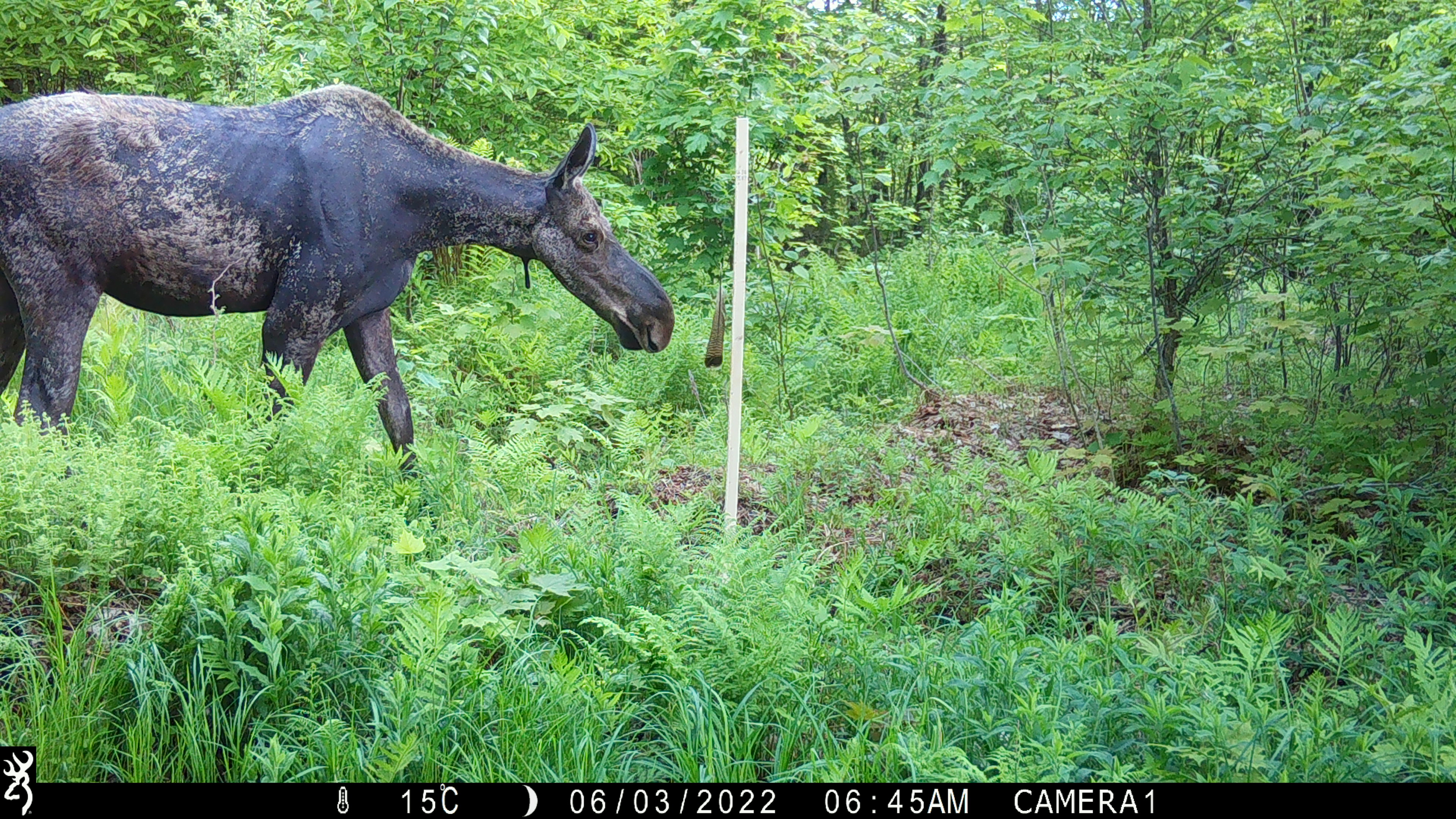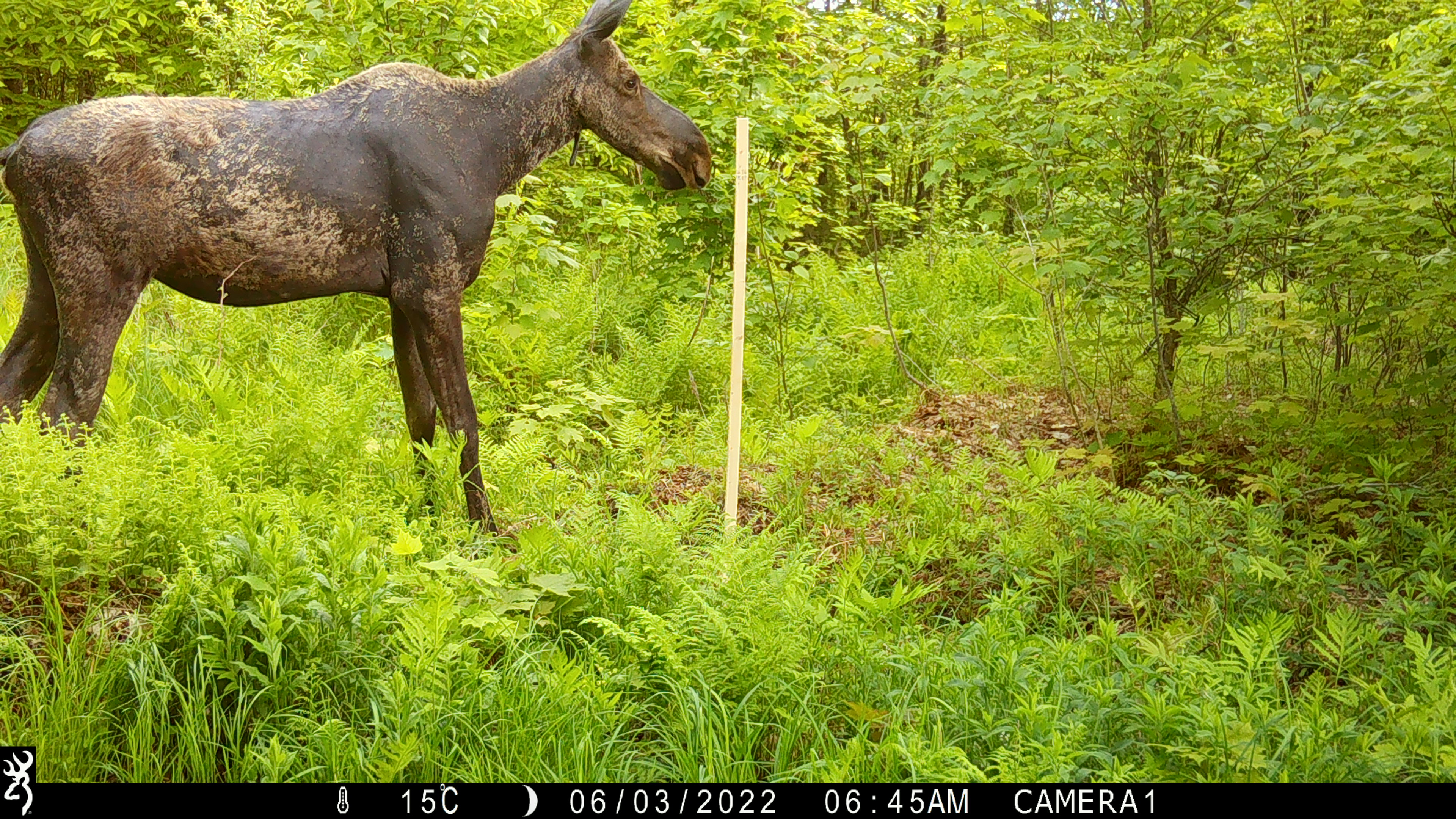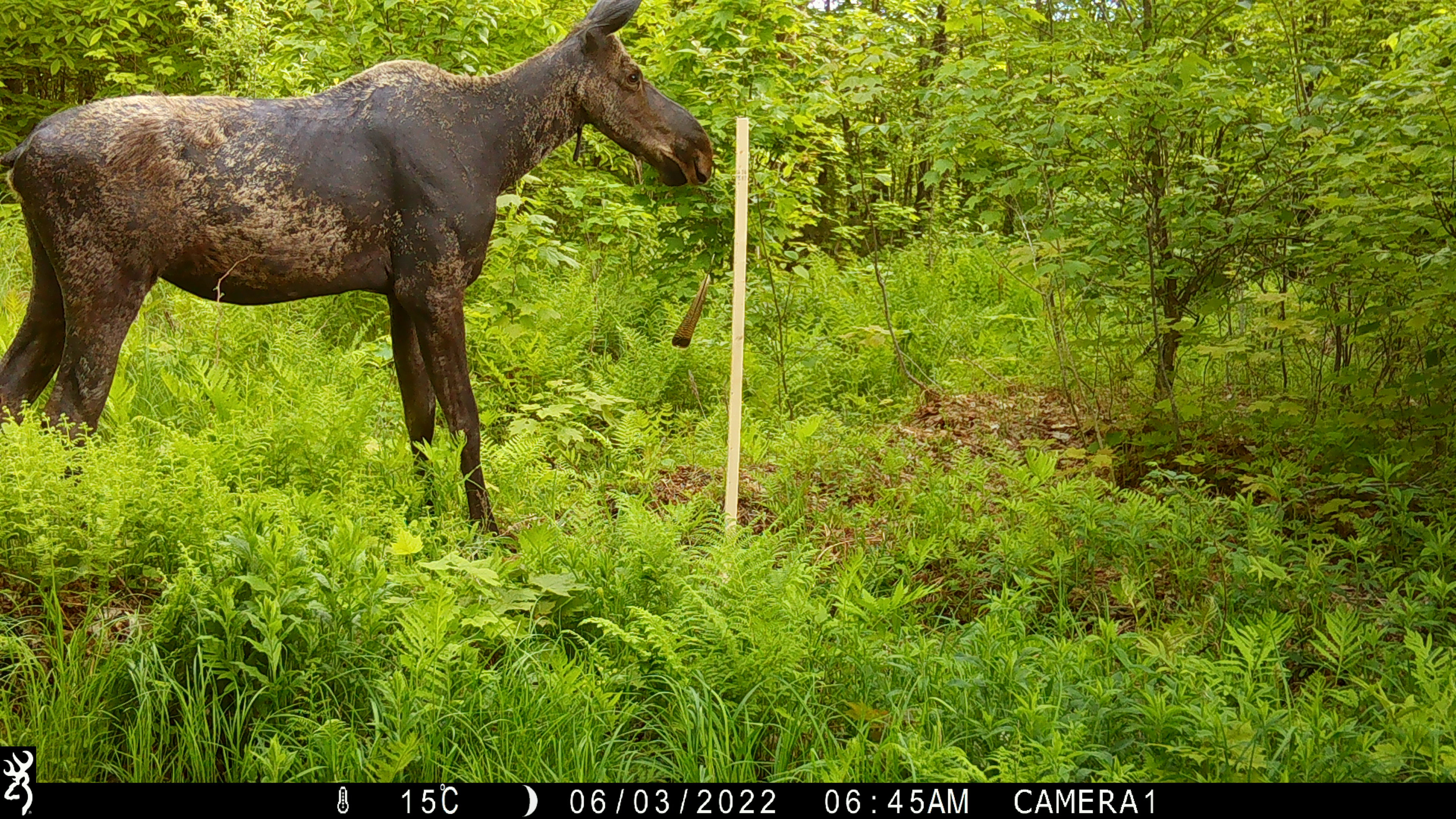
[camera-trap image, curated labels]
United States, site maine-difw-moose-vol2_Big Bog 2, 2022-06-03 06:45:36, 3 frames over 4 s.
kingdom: Animalia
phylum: Chordata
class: Mammalia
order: Artiodactyla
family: Cervidae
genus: Alces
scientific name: Alces alces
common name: moose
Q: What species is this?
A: Moose (Alces alces).